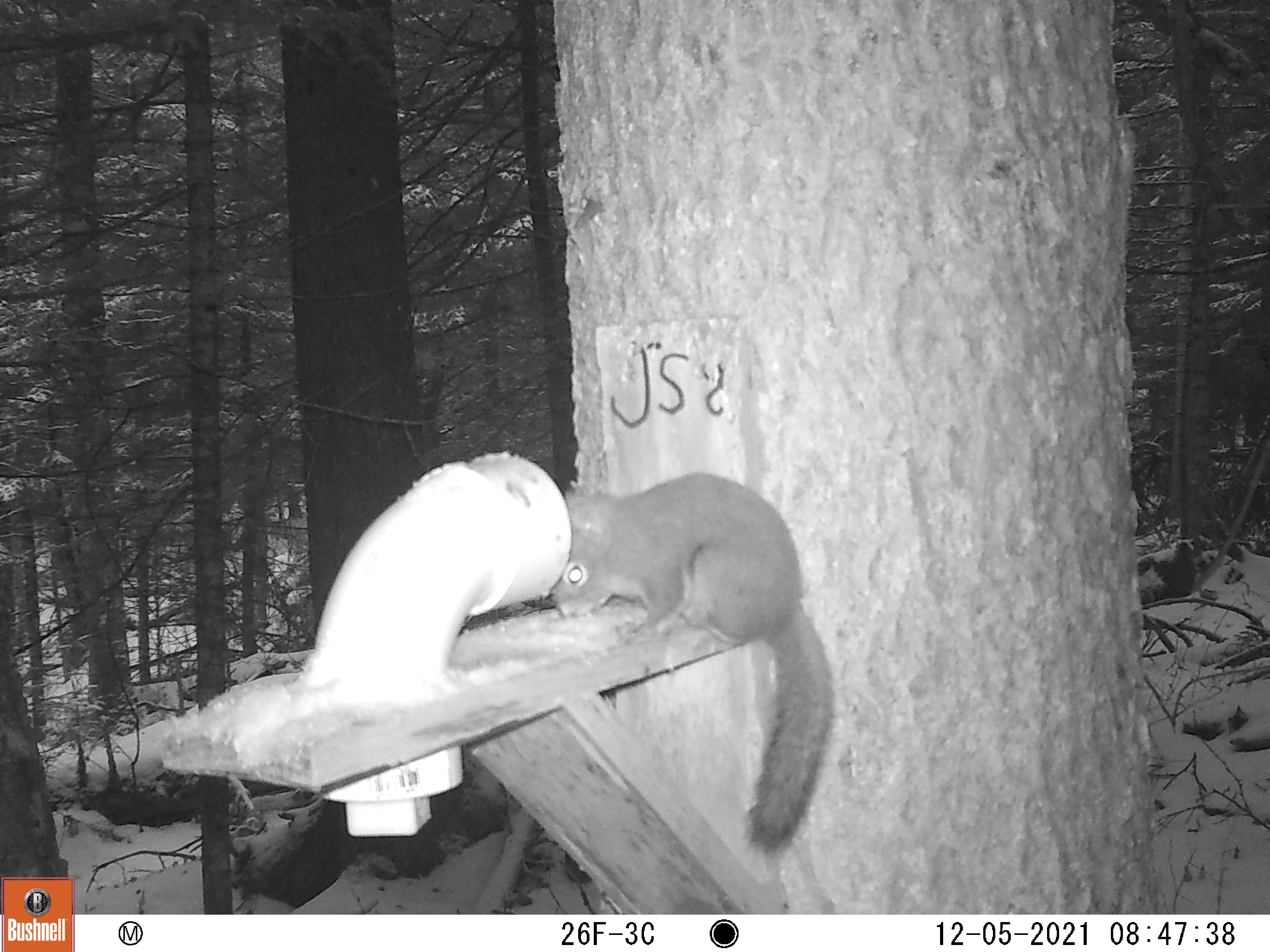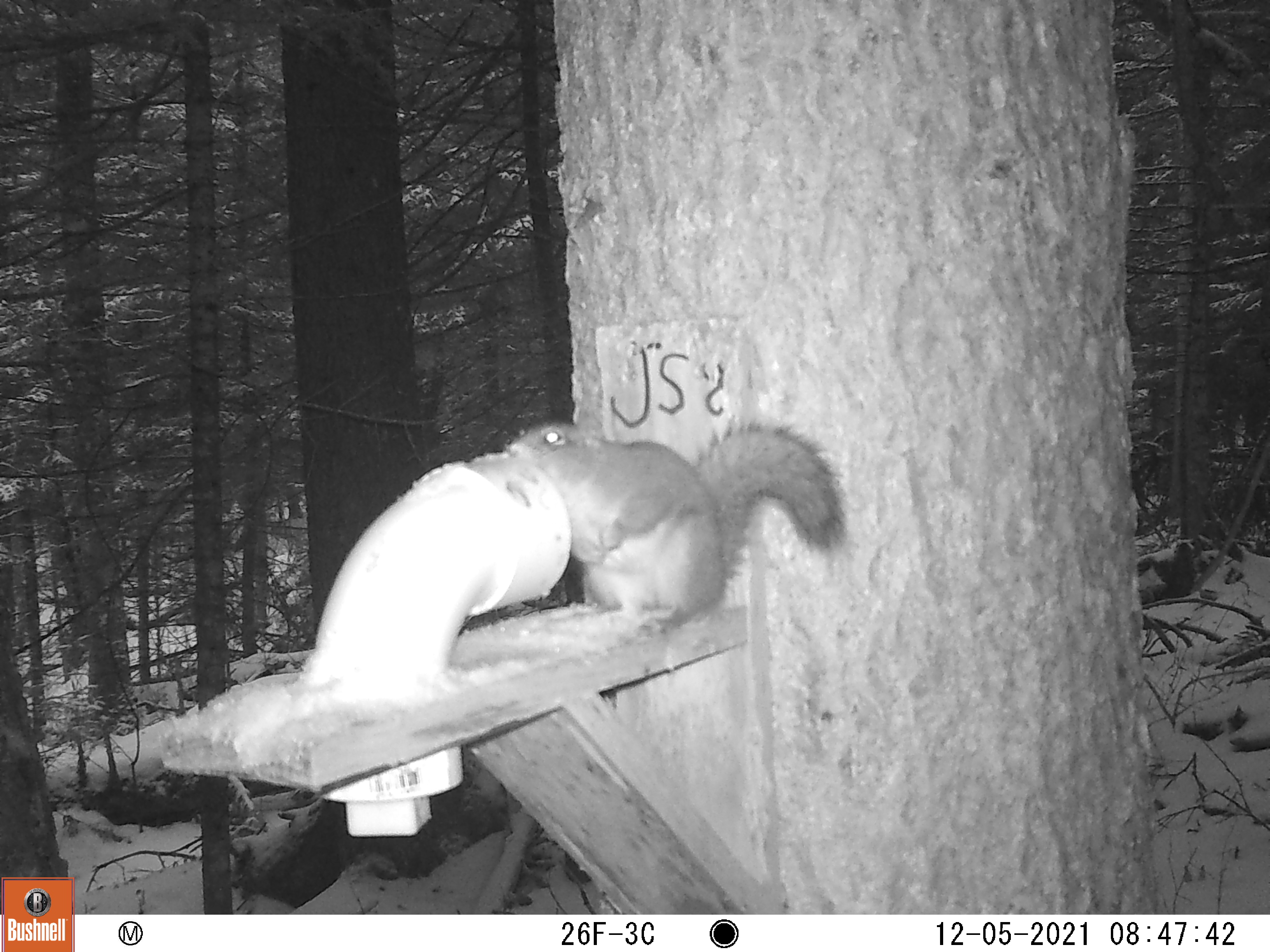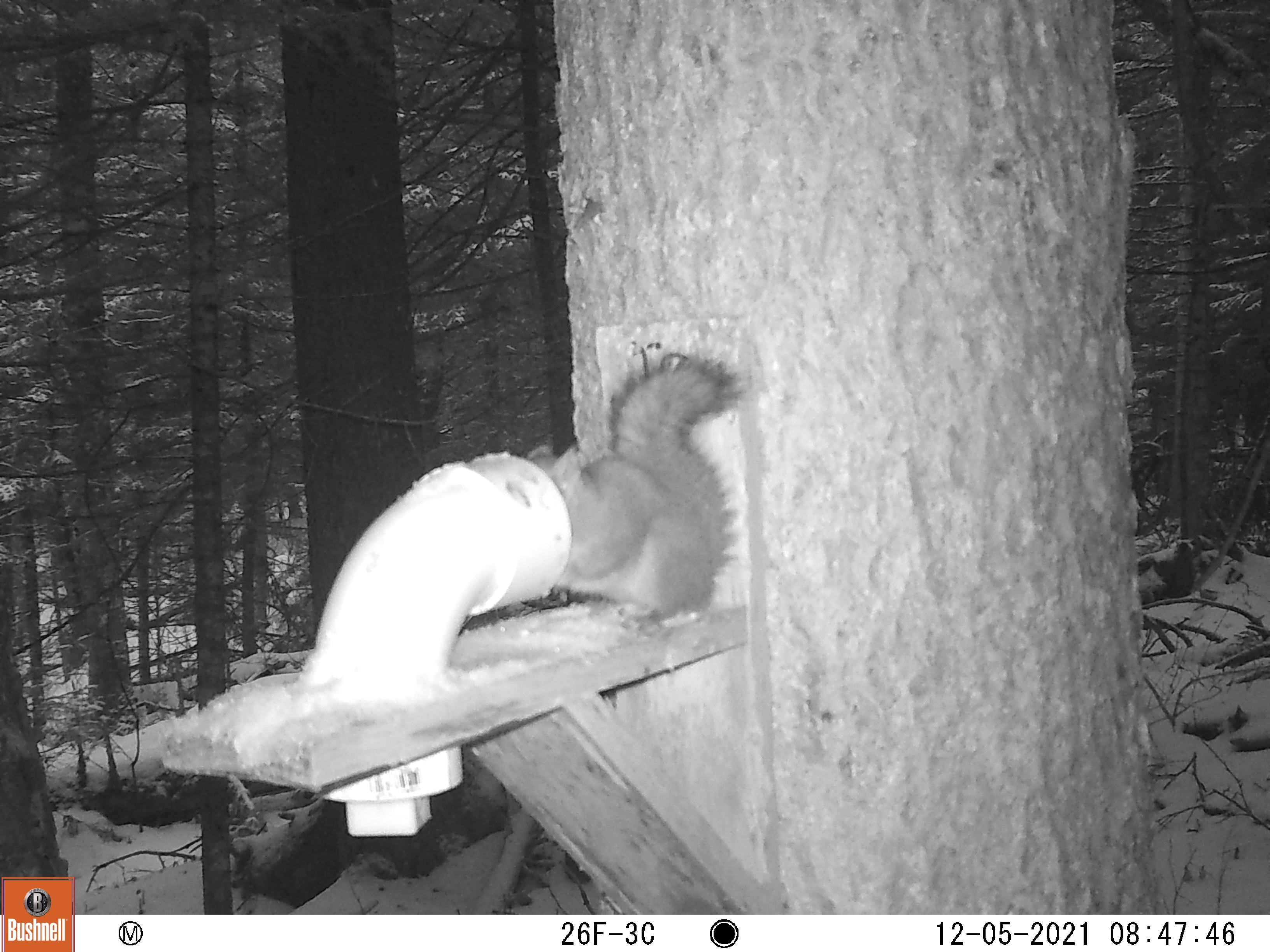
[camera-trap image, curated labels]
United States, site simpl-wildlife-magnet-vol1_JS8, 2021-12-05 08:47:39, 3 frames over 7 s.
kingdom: Animalia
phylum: Chordata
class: Mammalia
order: Rodentia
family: Sciuridae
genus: Tamiasciurus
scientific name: Tamiasciurus hudsonicus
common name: red squirrel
Red squirrel (Tamiasciurus hudsonicus).